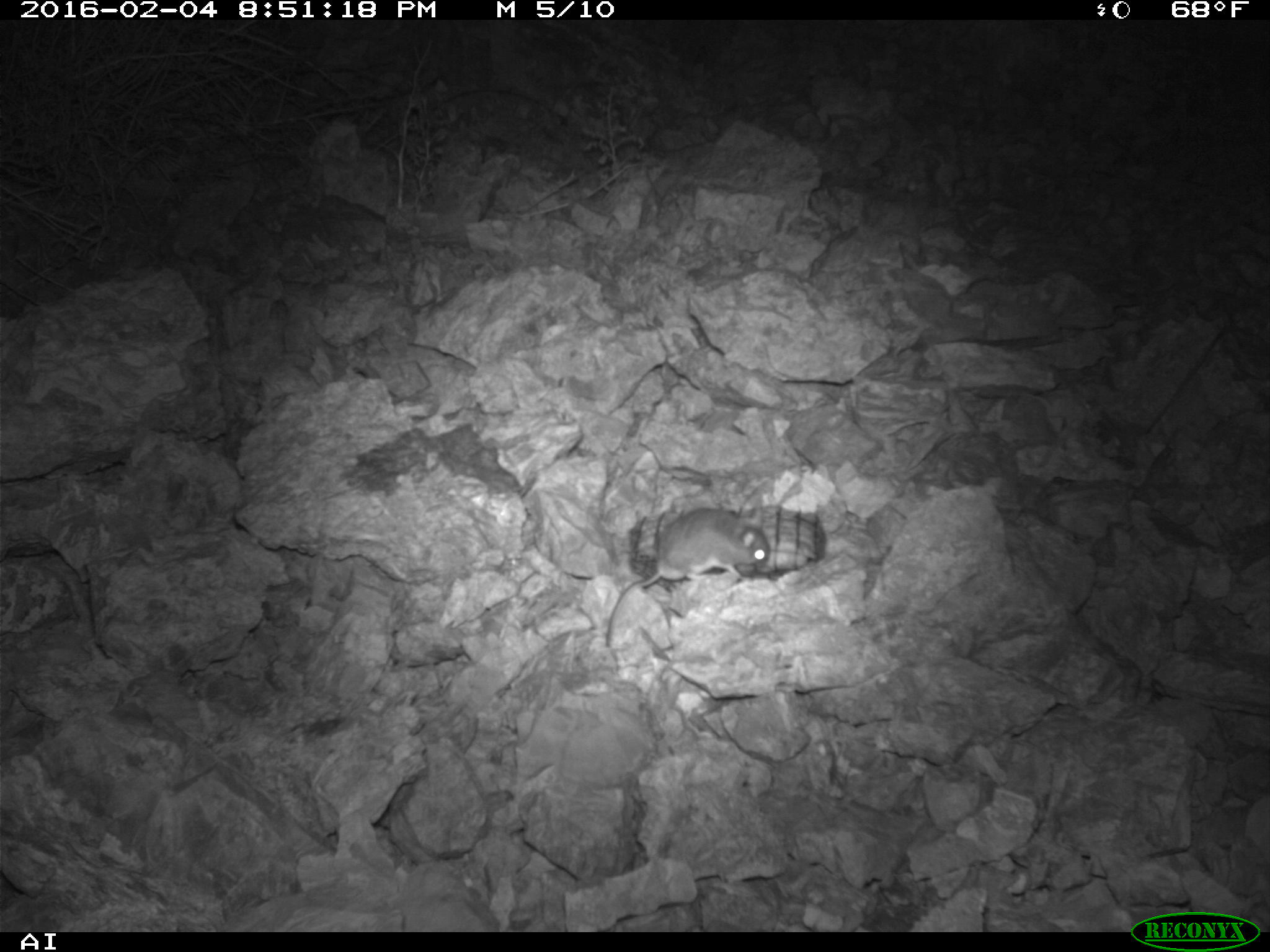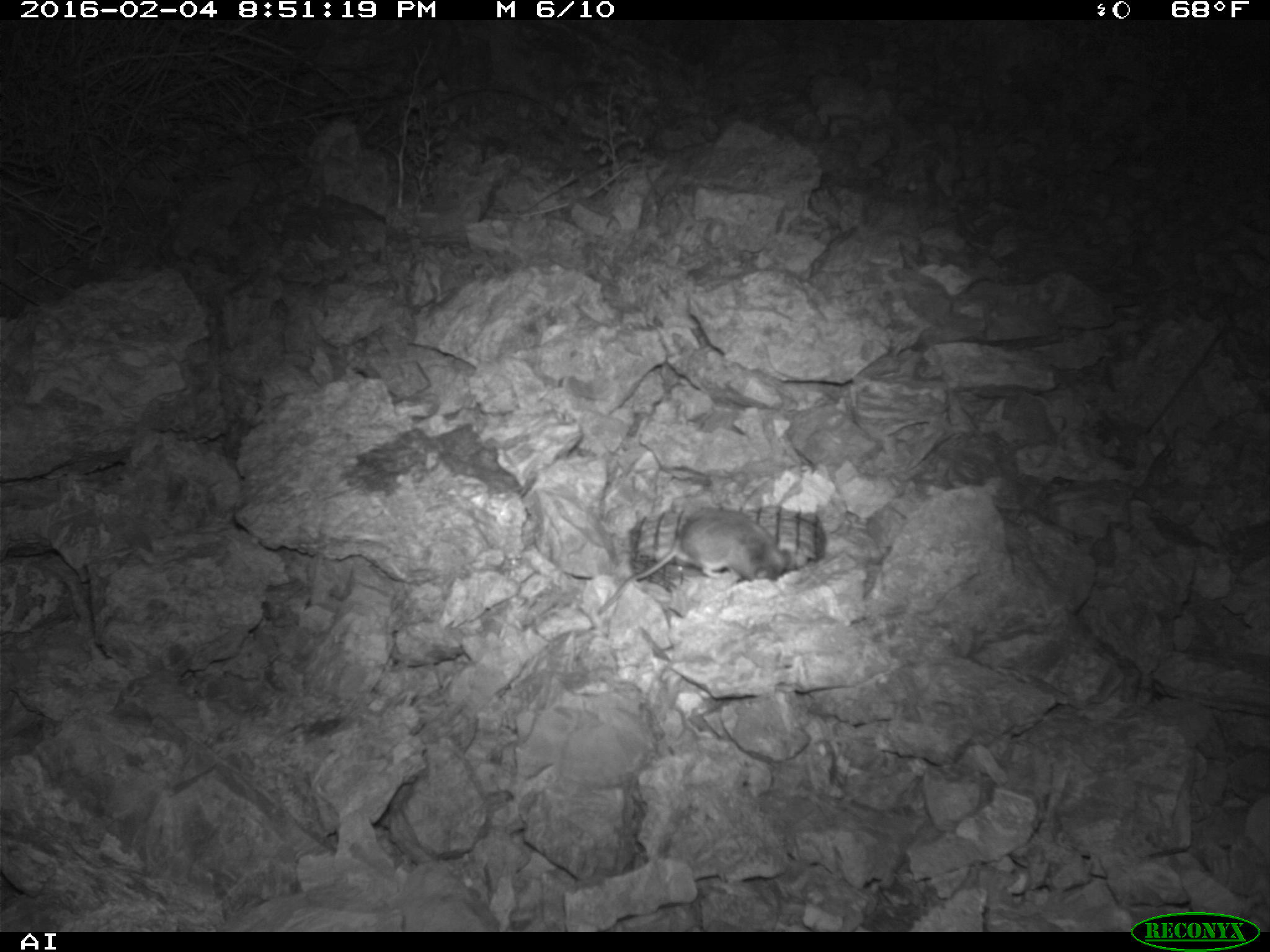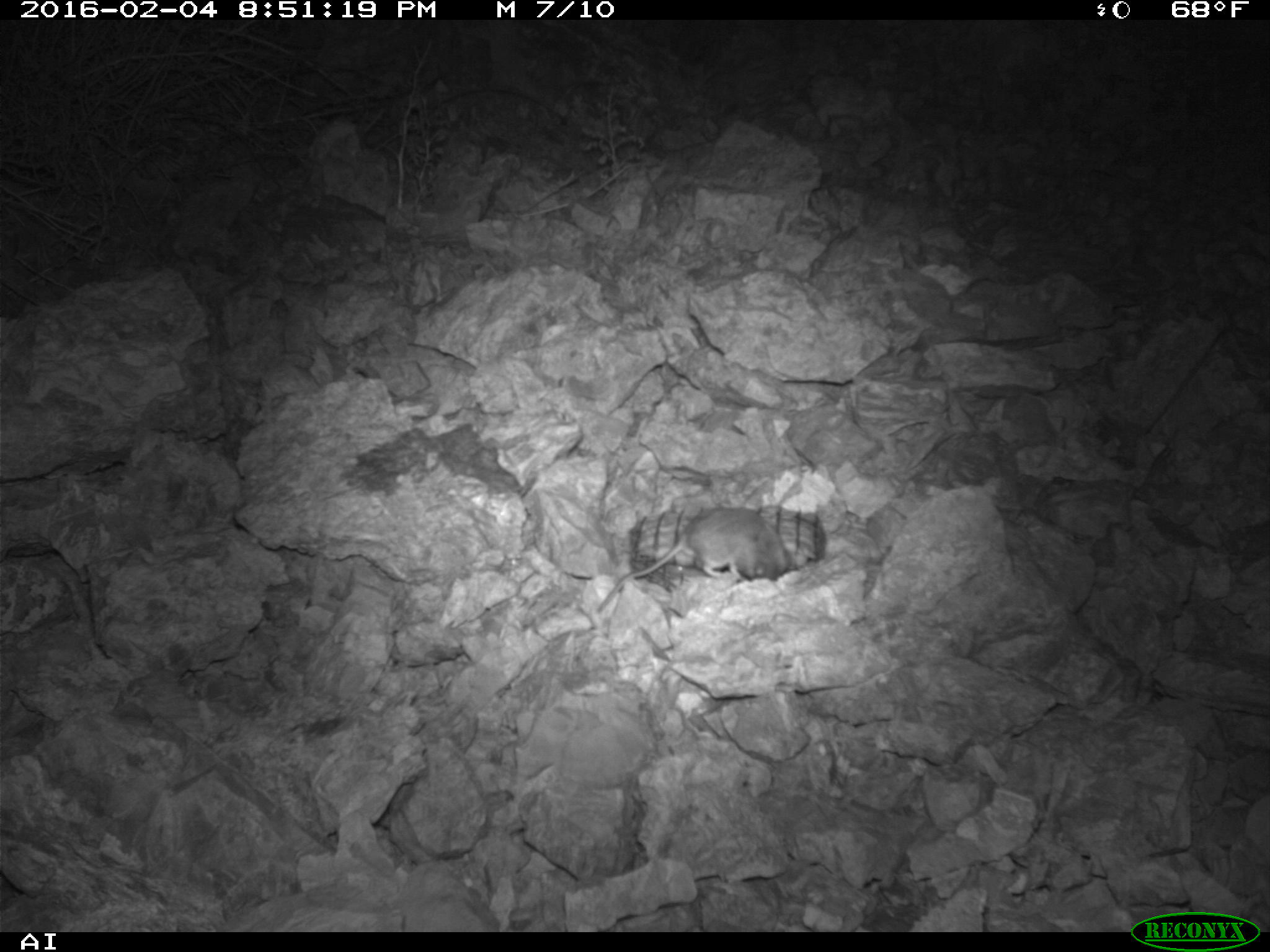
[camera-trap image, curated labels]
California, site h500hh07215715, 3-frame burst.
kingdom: Animalia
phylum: Chordata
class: Mammalia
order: Rodentia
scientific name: Rodentia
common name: rodent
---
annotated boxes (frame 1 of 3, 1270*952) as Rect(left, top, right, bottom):
rodent: Rect(604, 507, 771, 647)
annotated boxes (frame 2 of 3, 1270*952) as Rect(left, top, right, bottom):
rodent: Rect(597, 507, 791, 616)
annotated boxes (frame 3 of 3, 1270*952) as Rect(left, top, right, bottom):
rodent: Rect(597, 506, 797, 612)